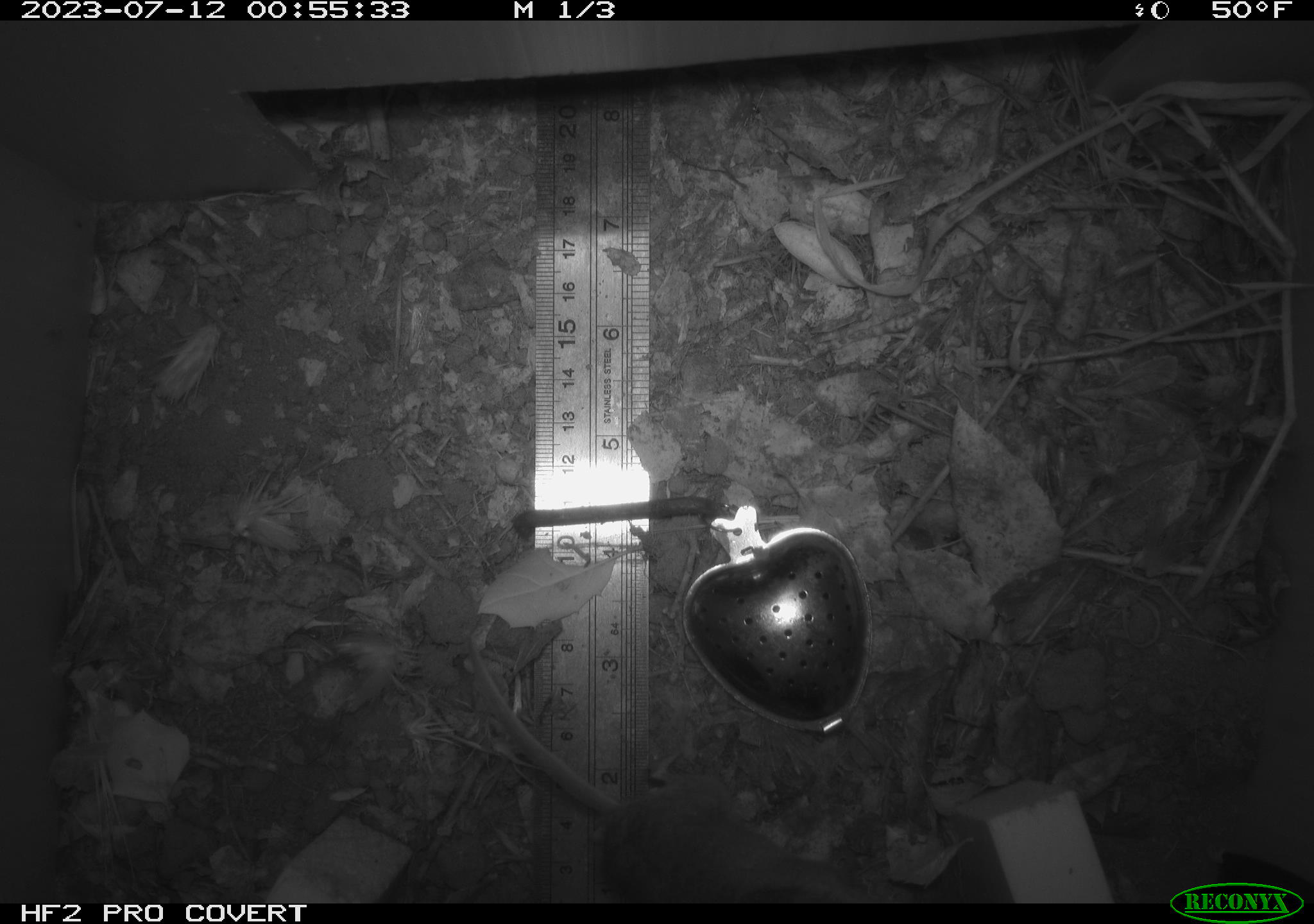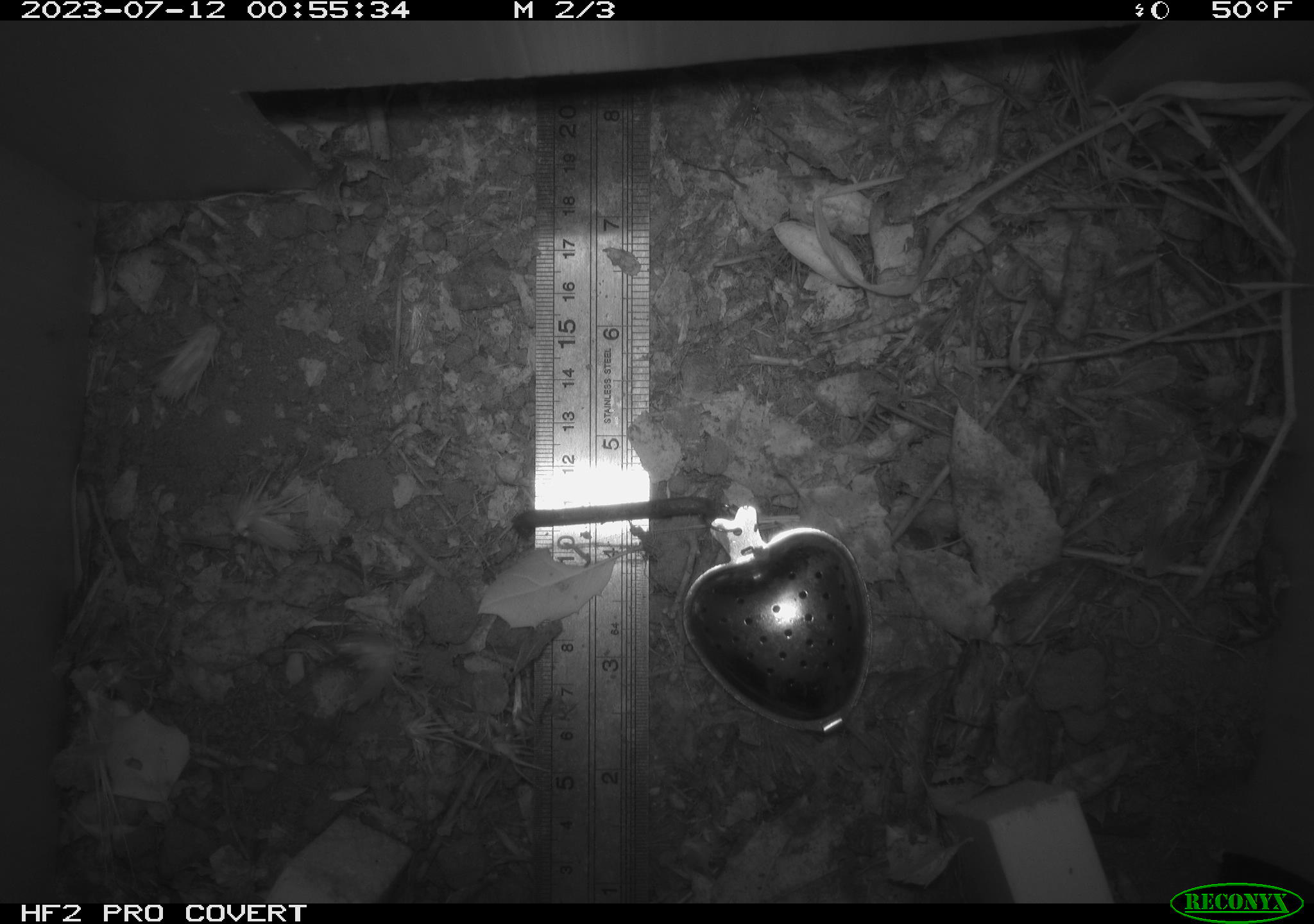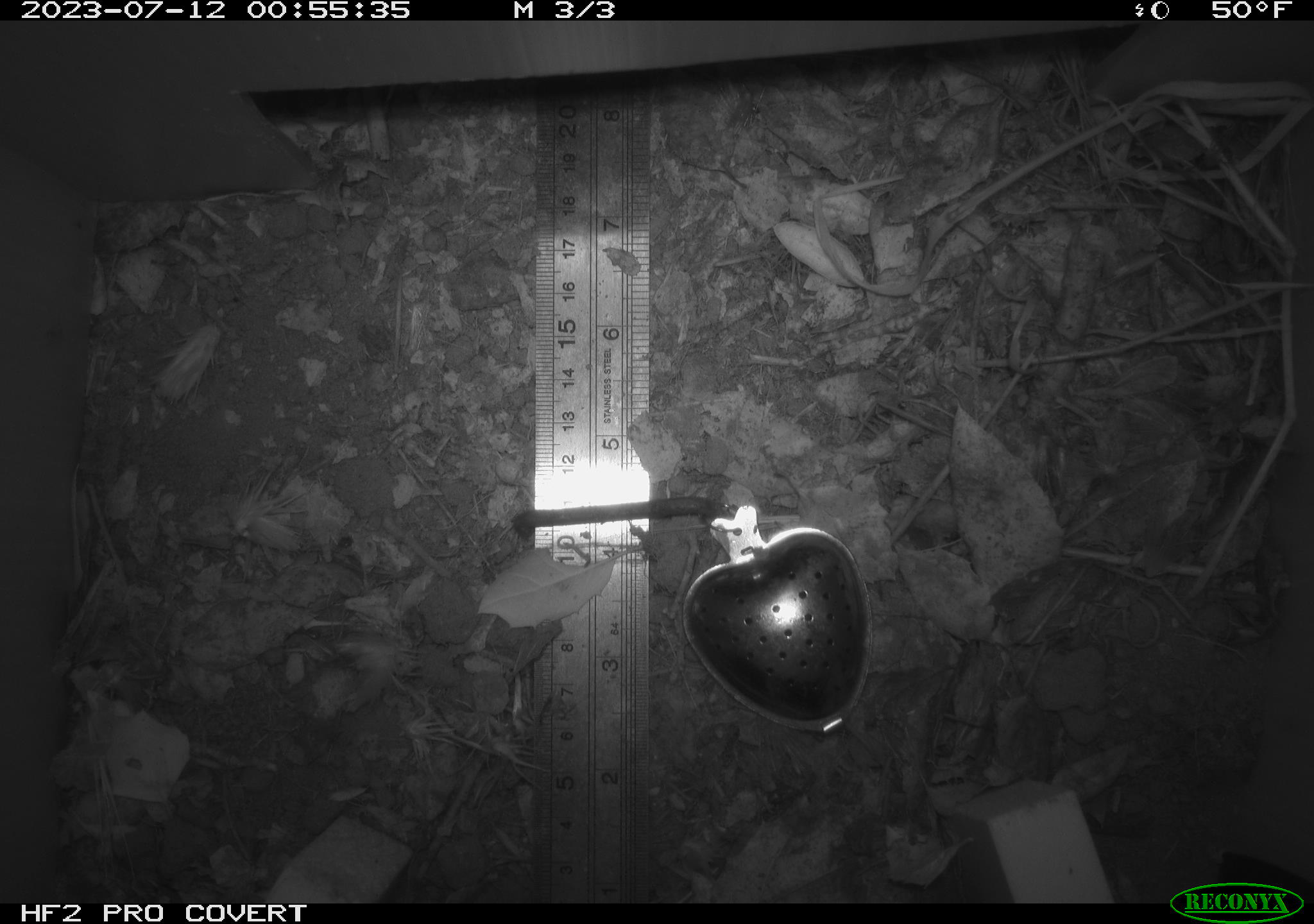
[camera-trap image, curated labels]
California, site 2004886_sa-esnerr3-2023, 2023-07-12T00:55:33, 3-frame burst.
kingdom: Animalia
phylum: Chordata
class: Mammalia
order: Rodentia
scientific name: Rodentia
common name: mouse species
Mouse species (Rodentia).